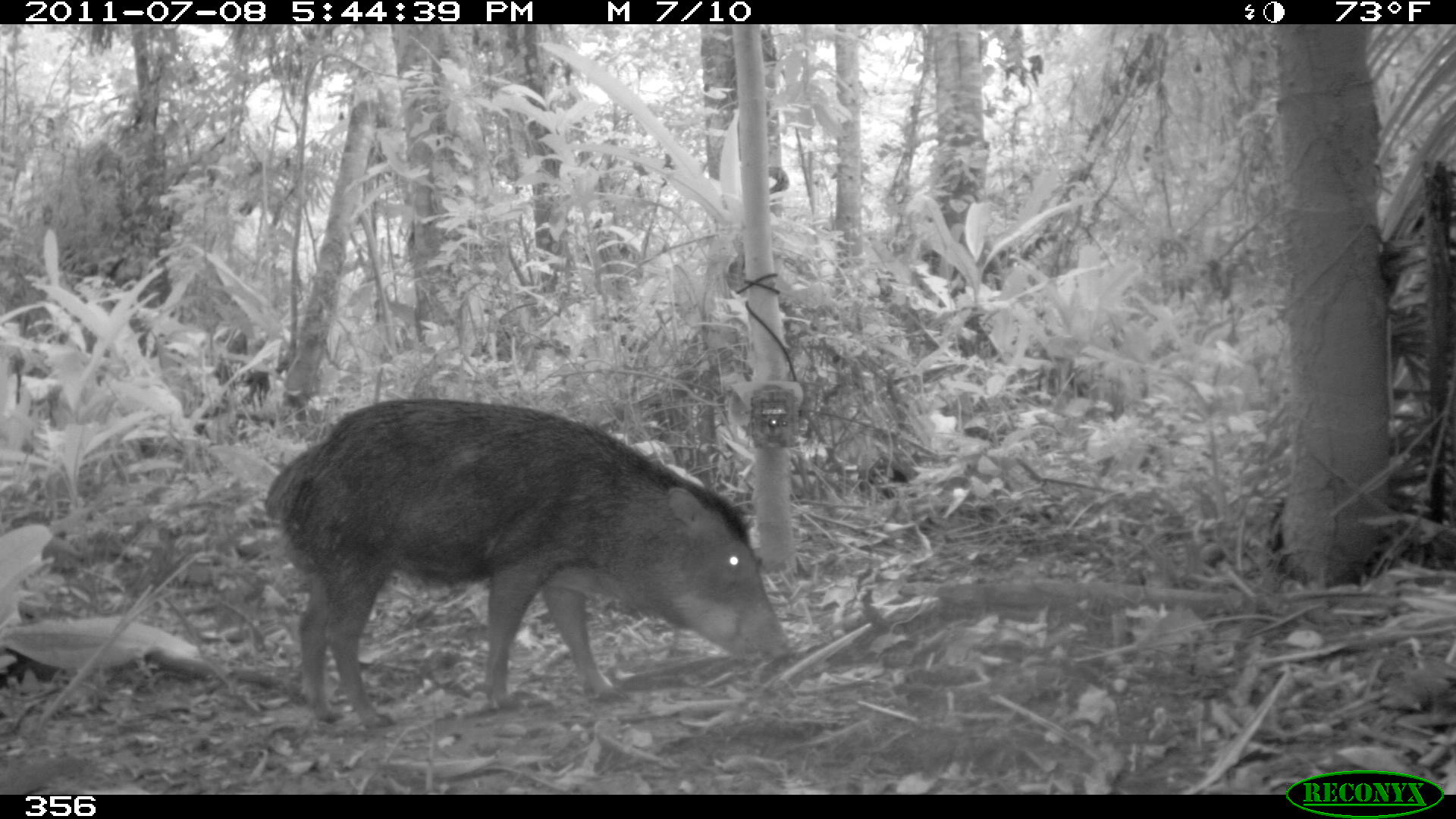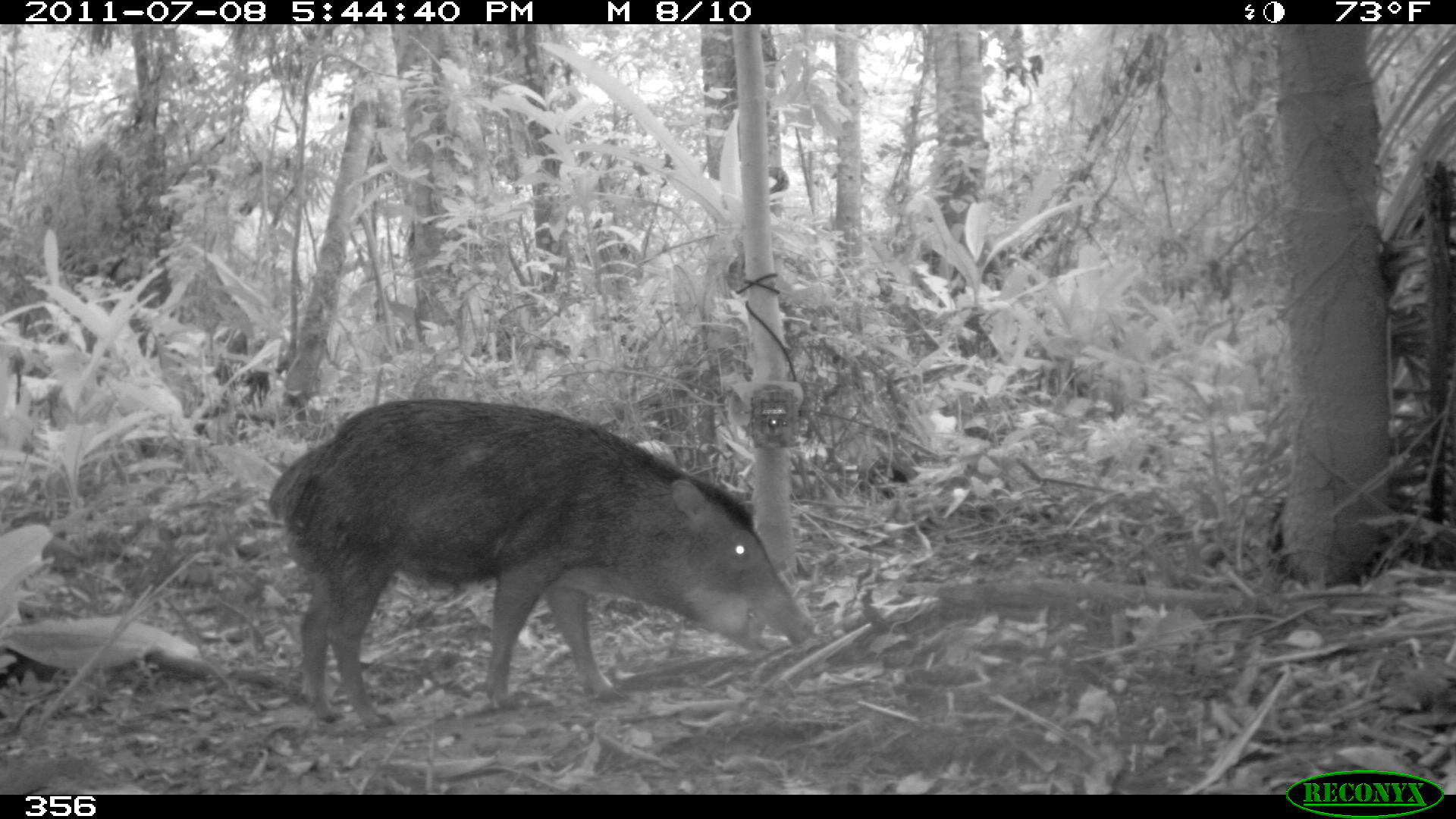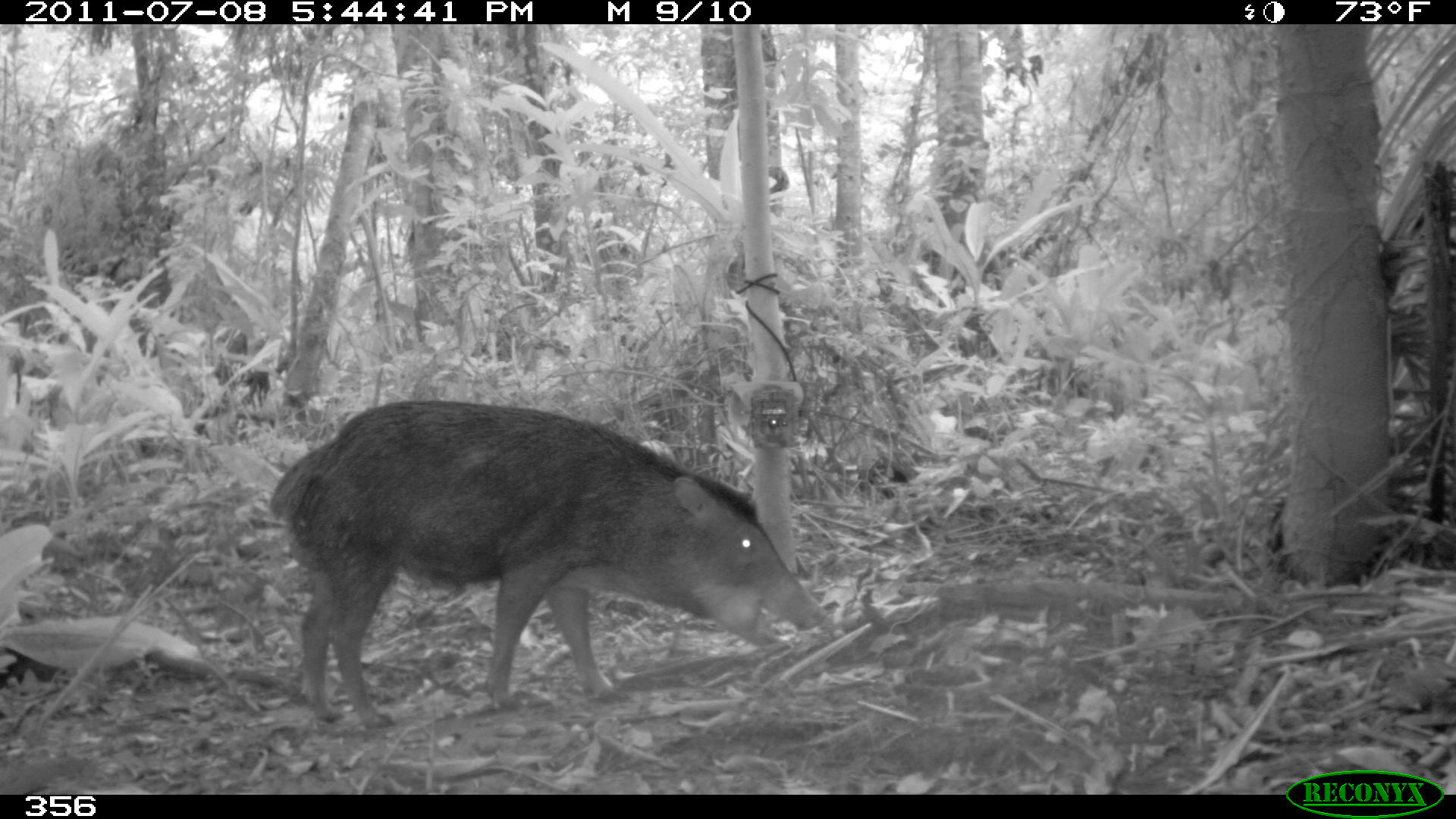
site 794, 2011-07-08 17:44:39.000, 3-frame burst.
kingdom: Animalia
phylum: Chordata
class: Mammalia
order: Artiodactyla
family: Tayassuidae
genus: Tayassu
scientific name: Tayassu pecari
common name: white-lipped peccary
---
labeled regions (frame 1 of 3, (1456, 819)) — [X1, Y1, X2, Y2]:
tayassu pecari: [264, 397, 788, 728]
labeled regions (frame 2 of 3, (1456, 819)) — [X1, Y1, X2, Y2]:
tayassu pecari: [270, 397, 813, 726]